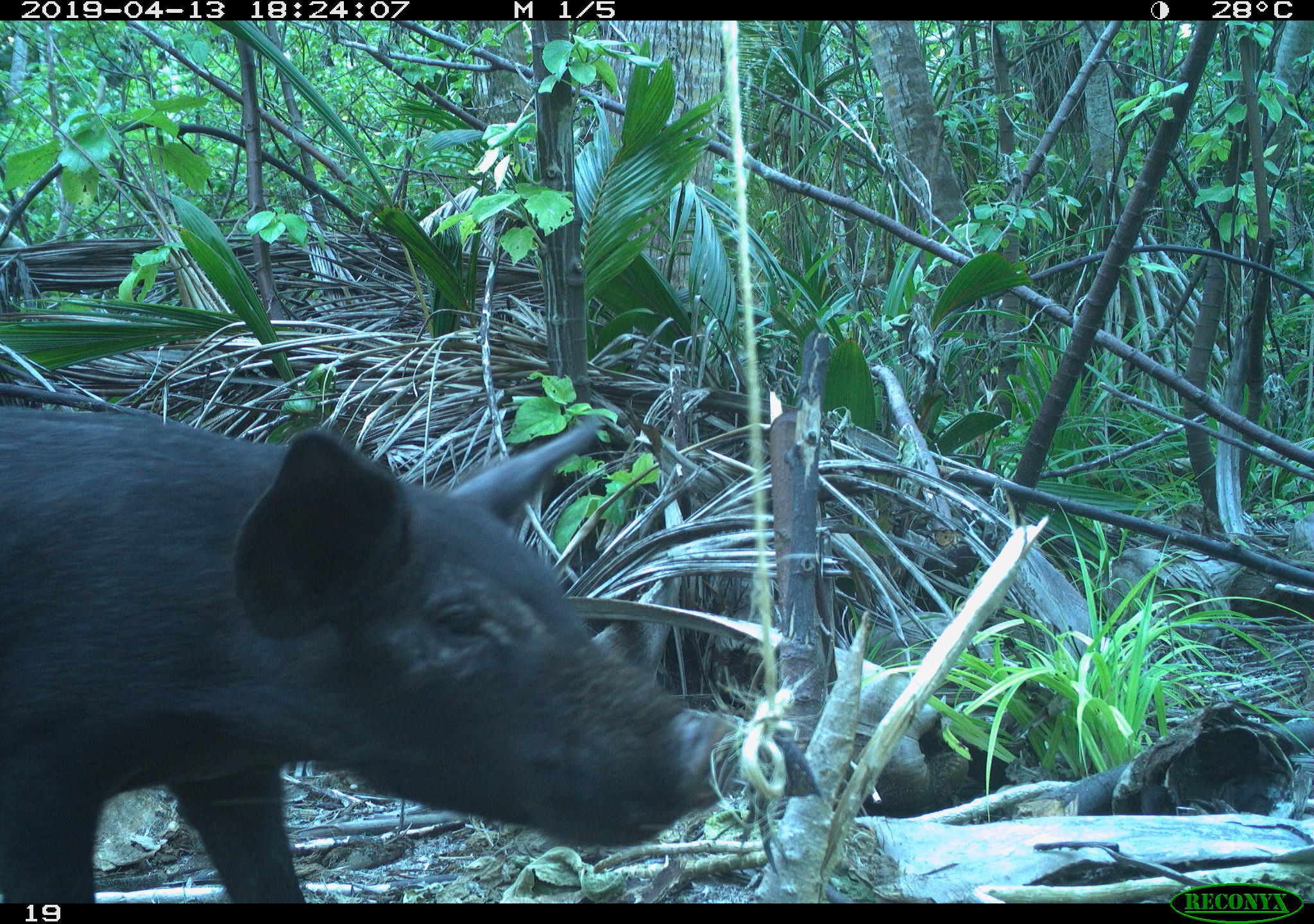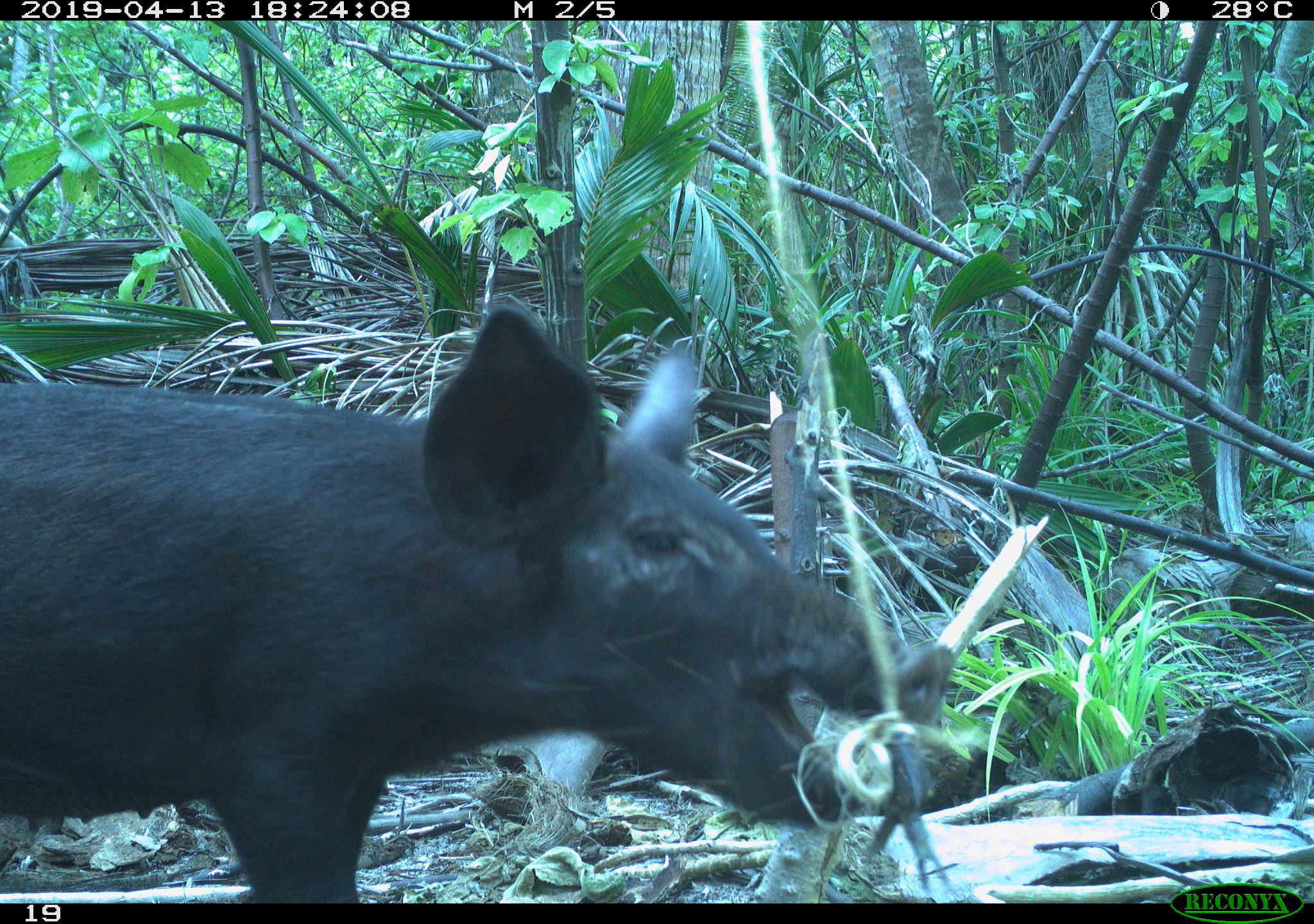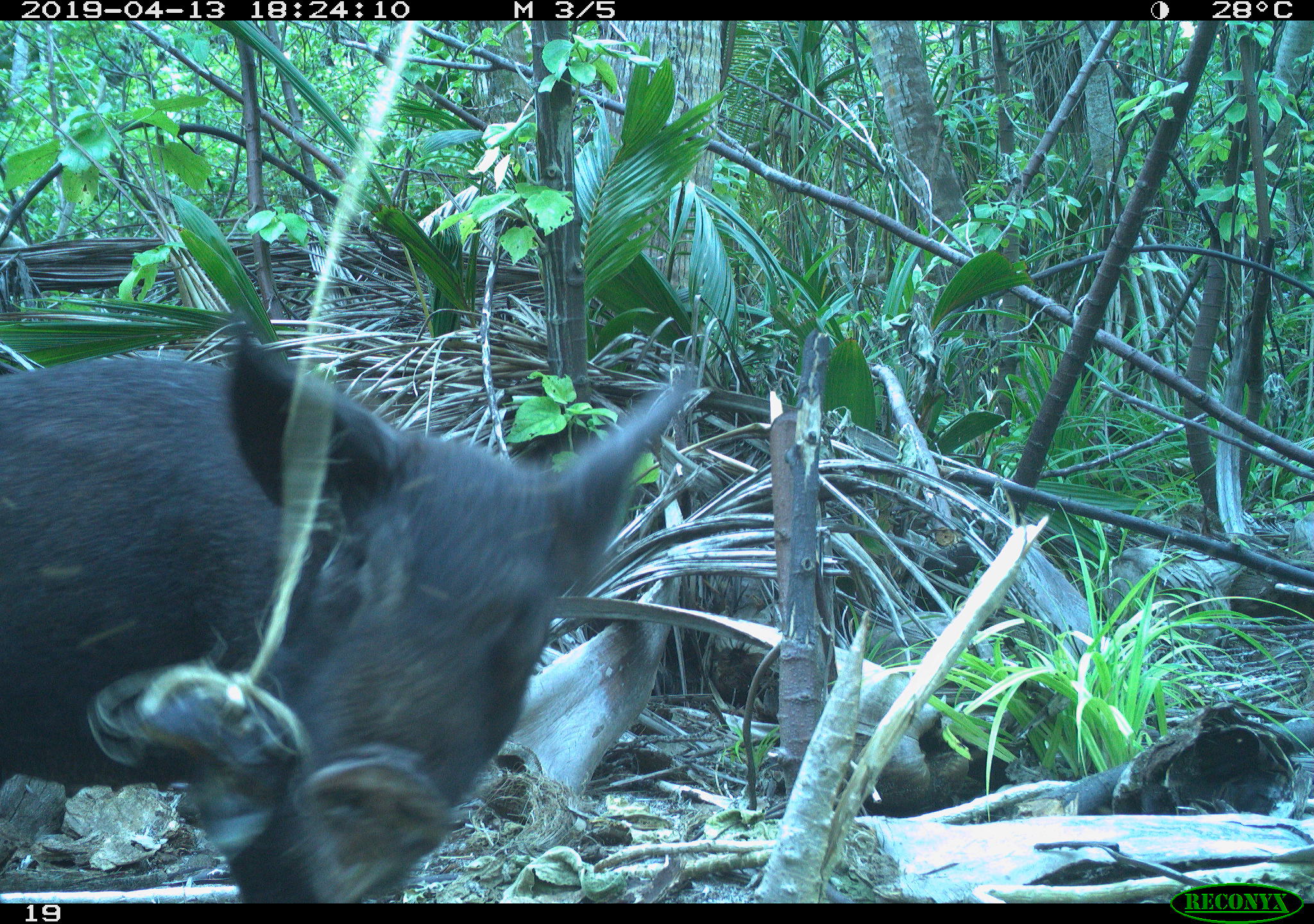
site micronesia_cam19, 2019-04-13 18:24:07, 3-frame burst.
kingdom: Animalia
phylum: Chordata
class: Mammalia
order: Artiodactyla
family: Suidae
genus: Sus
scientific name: Sus scrofa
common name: pig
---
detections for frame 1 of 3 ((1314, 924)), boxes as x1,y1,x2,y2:
pig: 0,407,813,903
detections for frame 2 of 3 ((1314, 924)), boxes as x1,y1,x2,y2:
pig: 0,309,970,900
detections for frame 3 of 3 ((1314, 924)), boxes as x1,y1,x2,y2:
pig: 2,328,706,898